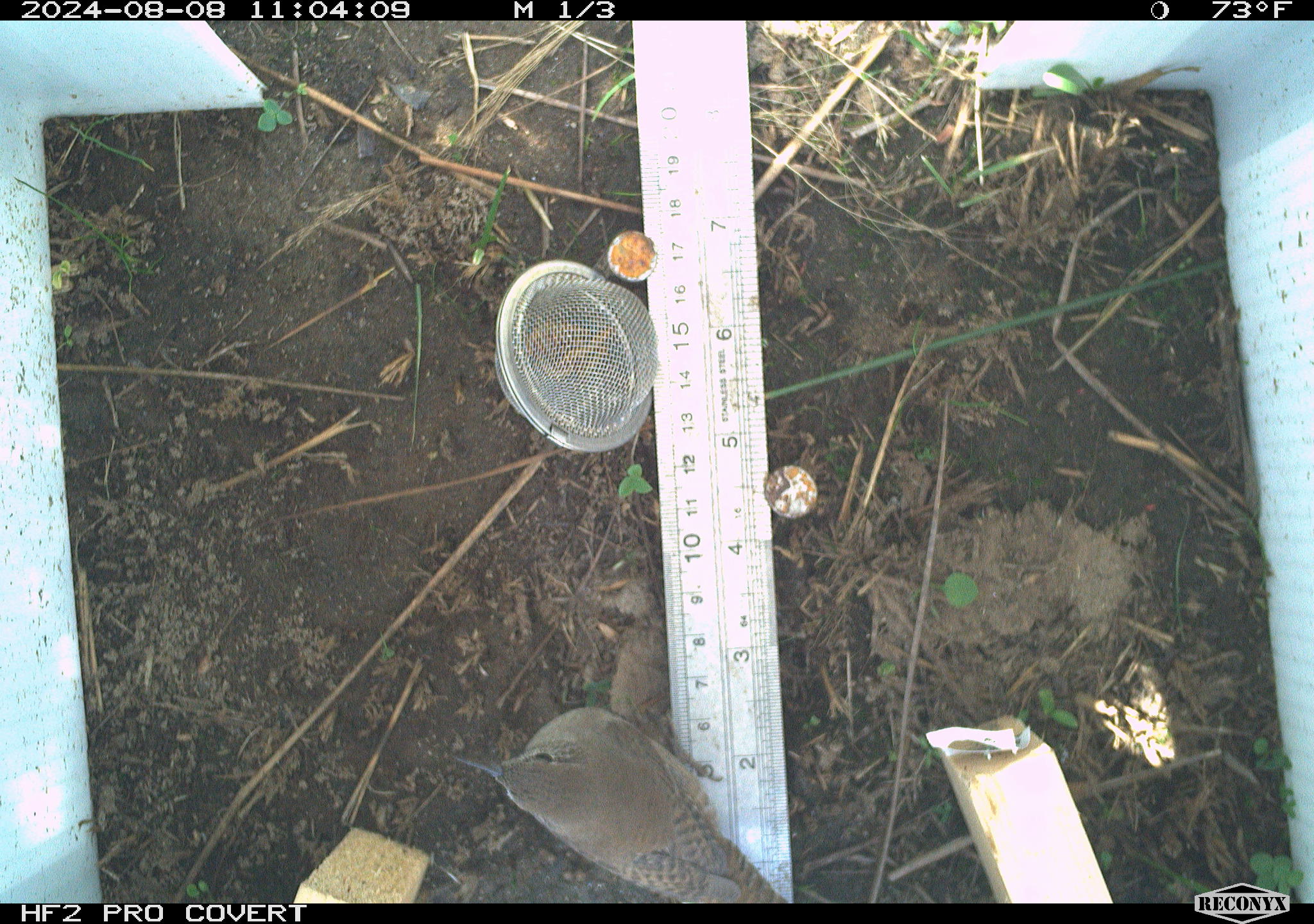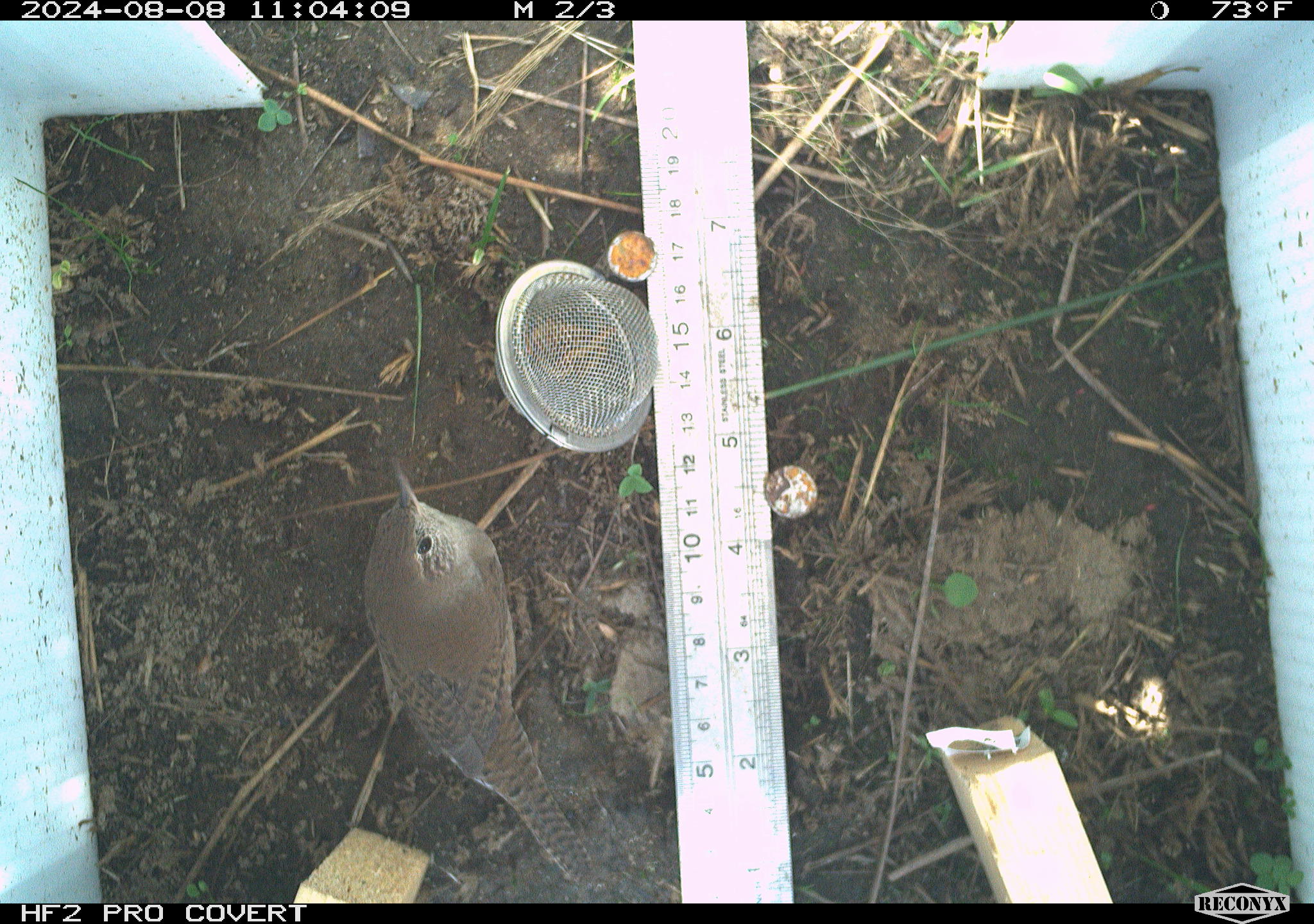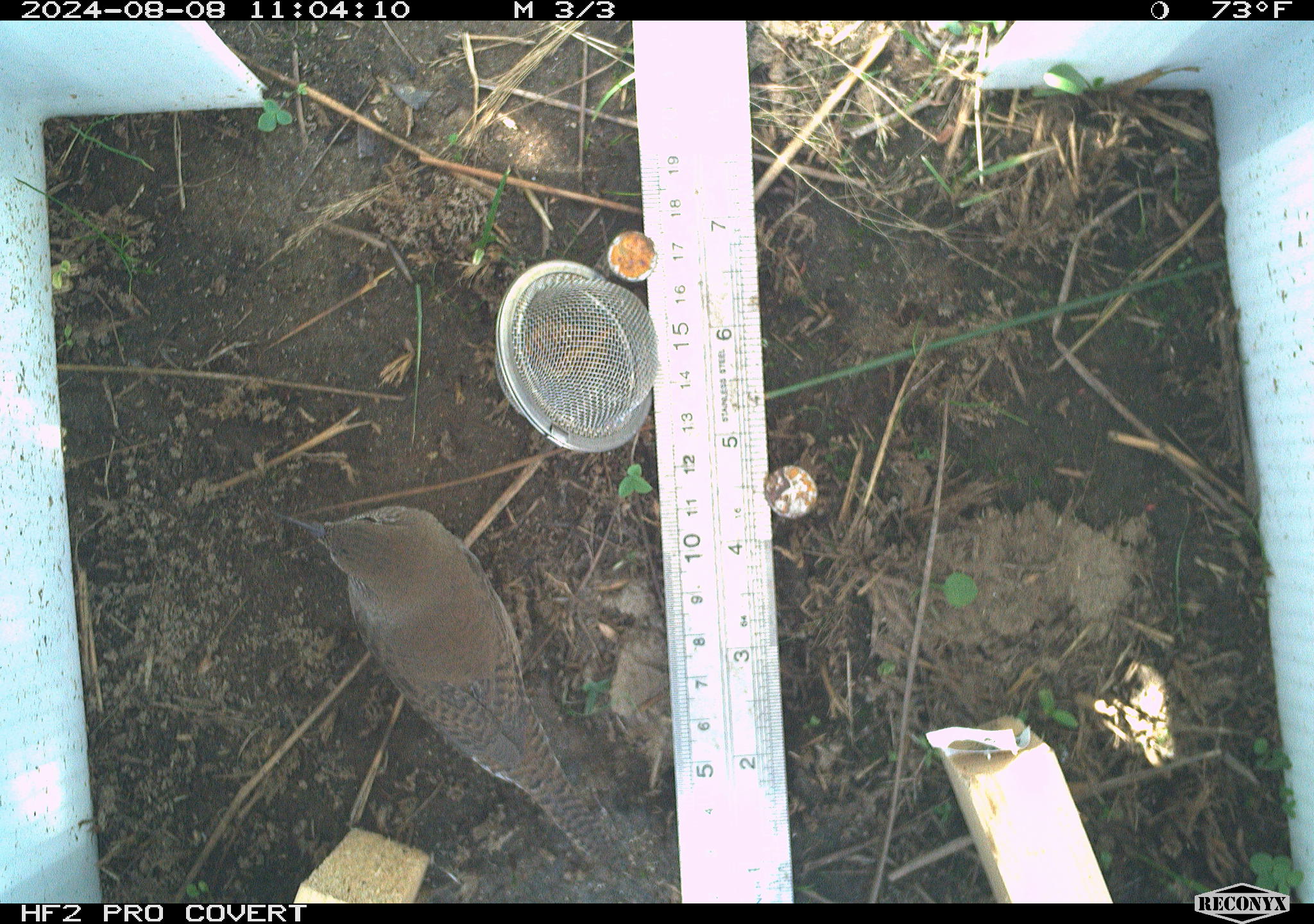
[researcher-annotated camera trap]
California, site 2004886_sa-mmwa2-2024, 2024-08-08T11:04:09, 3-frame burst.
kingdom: Animalia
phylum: Chordata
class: Aves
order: Passeriformes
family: Troglodytidae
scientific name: Troglodytidae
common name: wren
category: troglodytidae family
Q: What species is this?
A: Troglodytidae family (wren) (Troglodytidae).